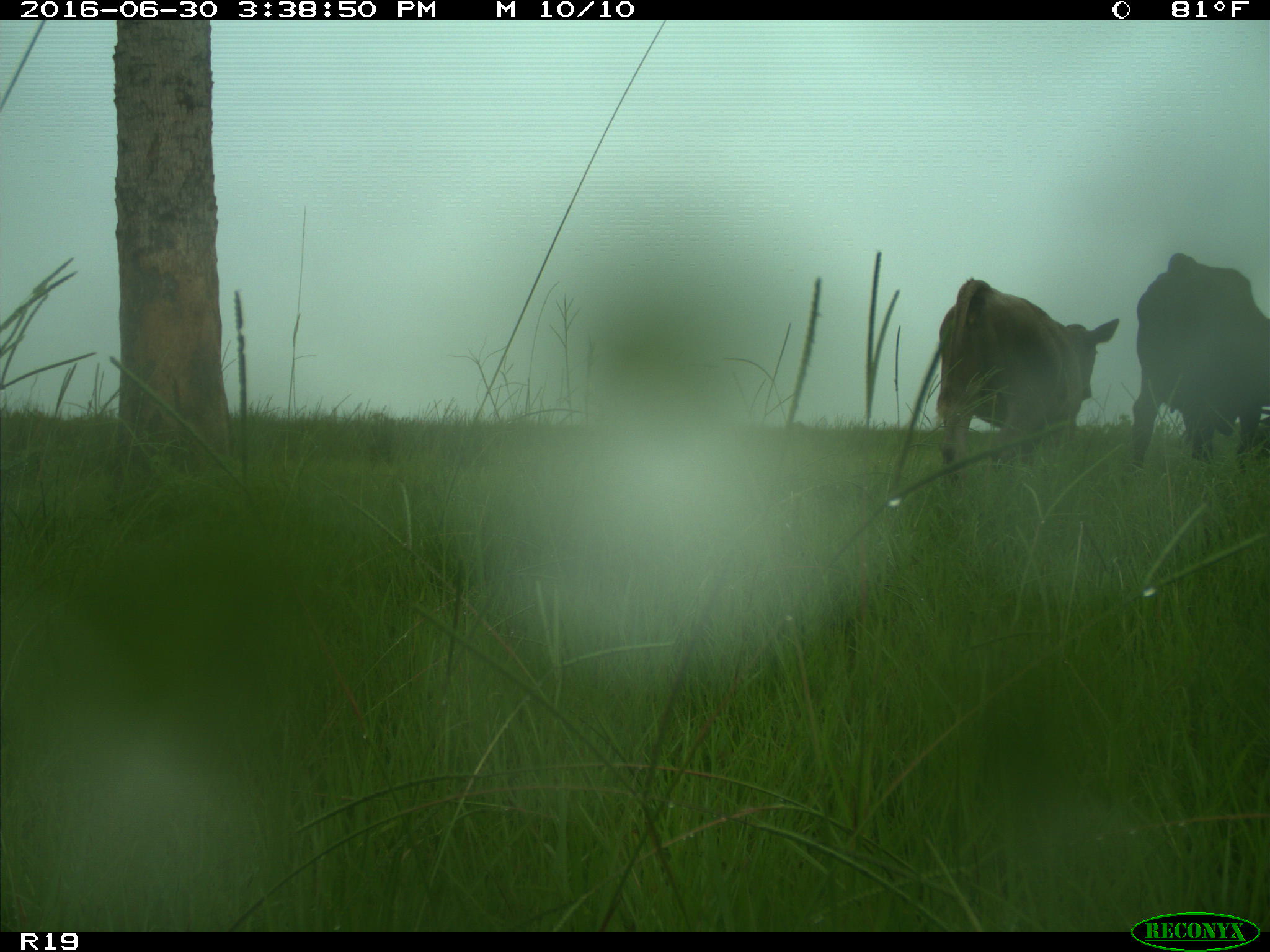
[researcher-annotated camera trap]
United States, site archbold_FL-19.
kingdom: Animalia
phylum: Chordata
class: Mammalia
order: Artiodactyla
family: Bovidae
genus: Bos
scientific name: Bos taurus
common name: domestic cow